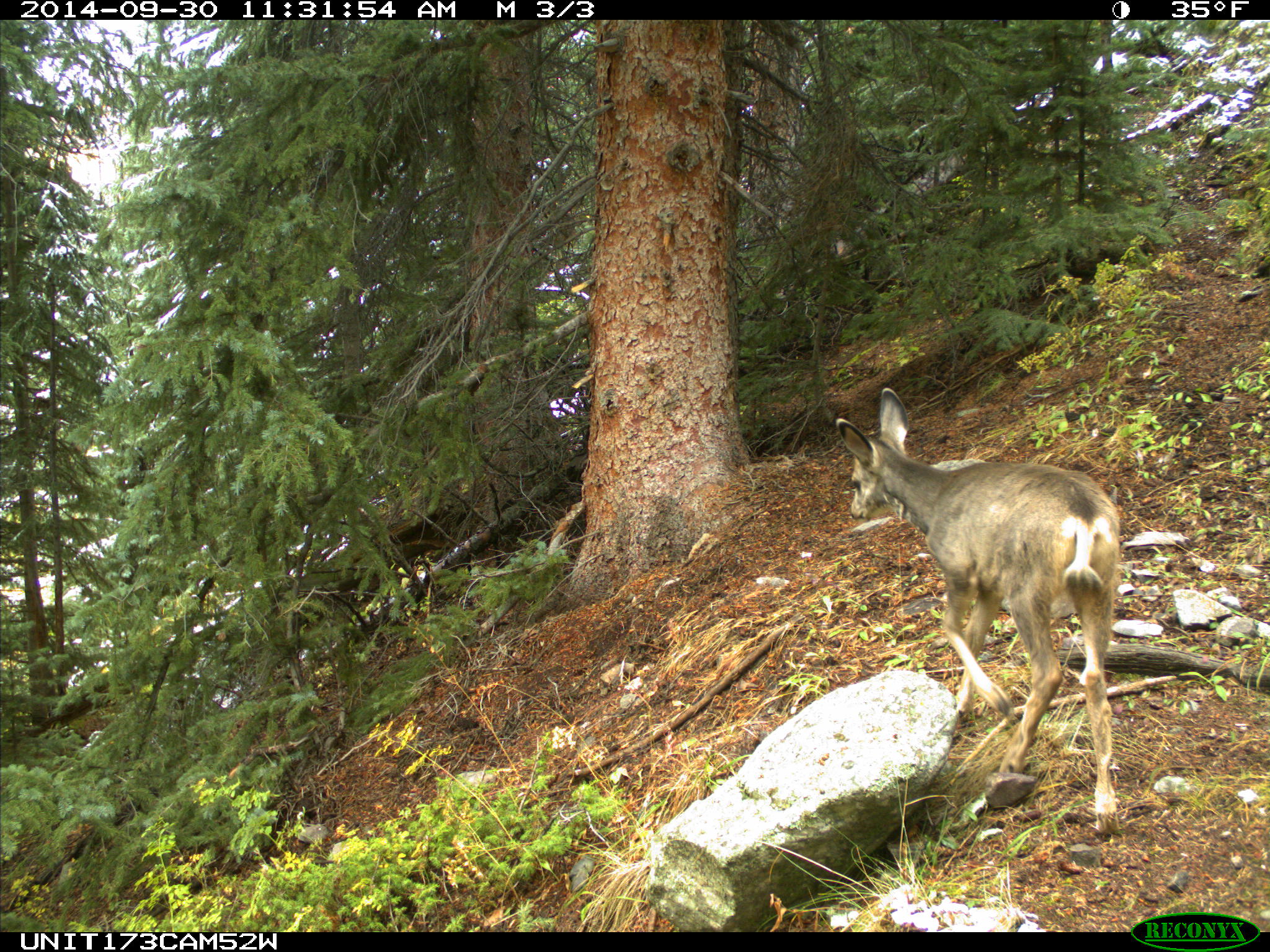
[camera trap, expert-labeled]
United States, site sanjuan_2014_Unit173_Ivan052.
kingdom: Animalia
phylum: Chordata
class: Mammalia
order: Artiodactyla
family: Cervidae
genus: Odocoileus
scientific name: Odocoileus hemionus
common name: mule deer